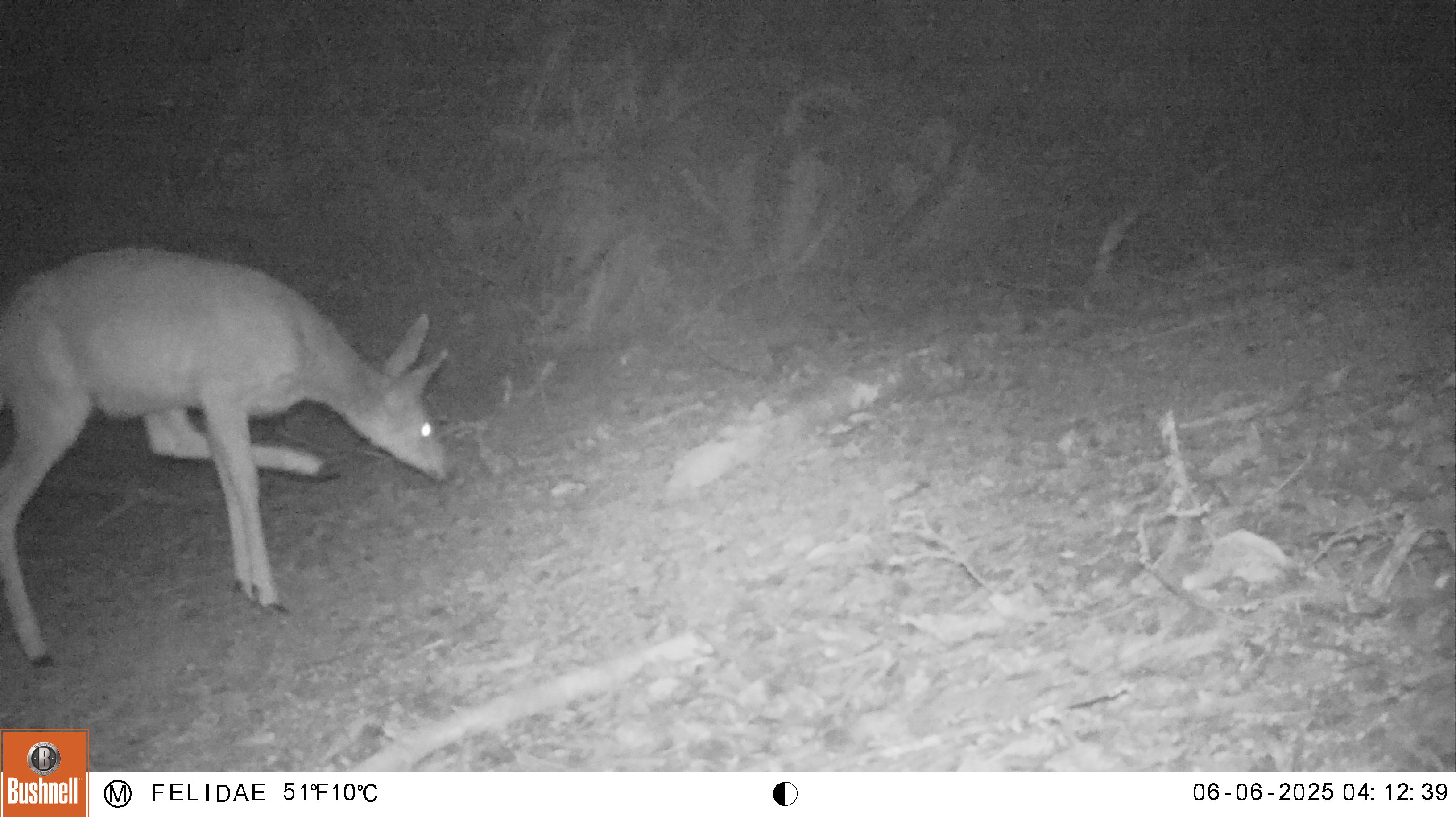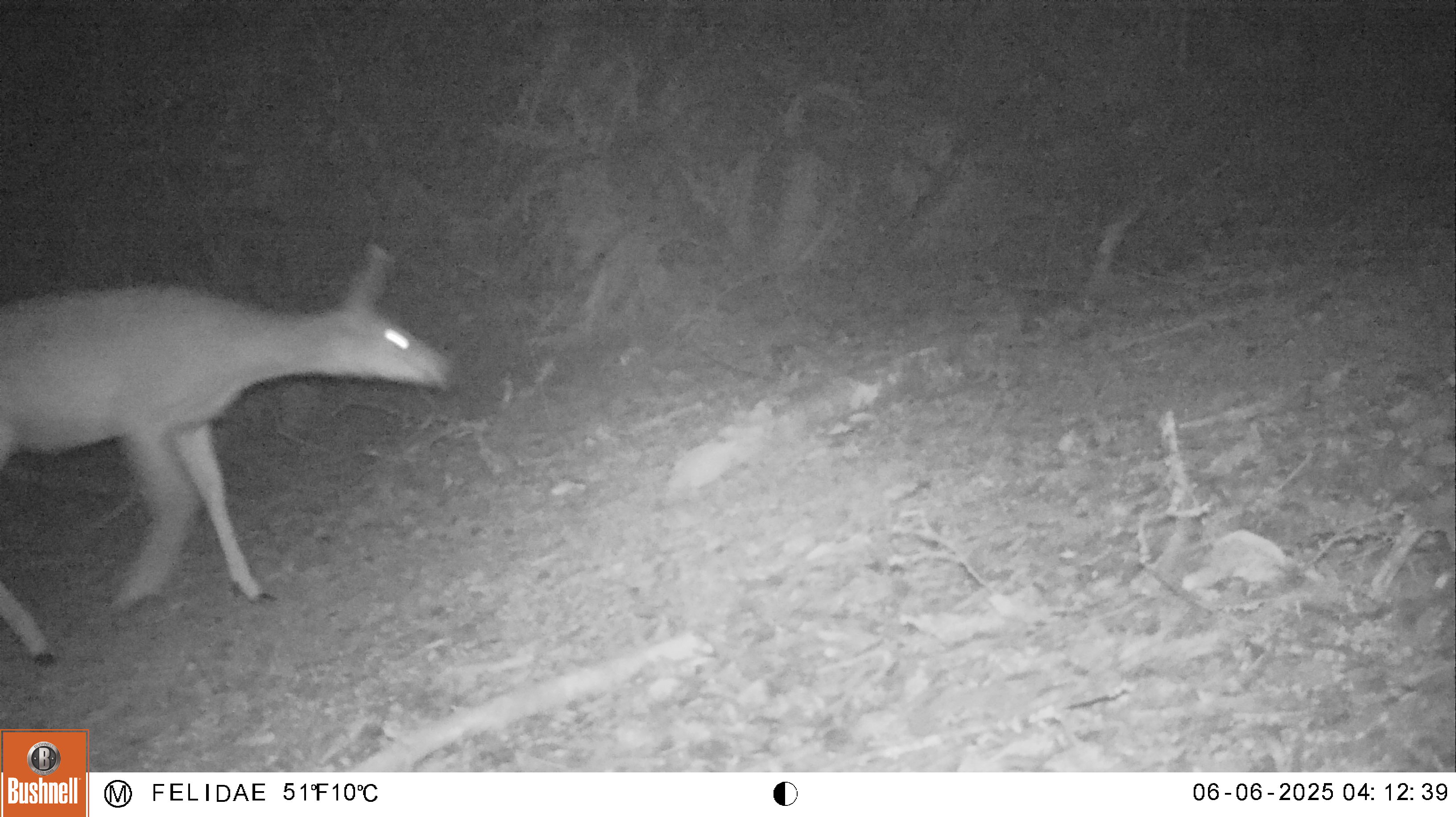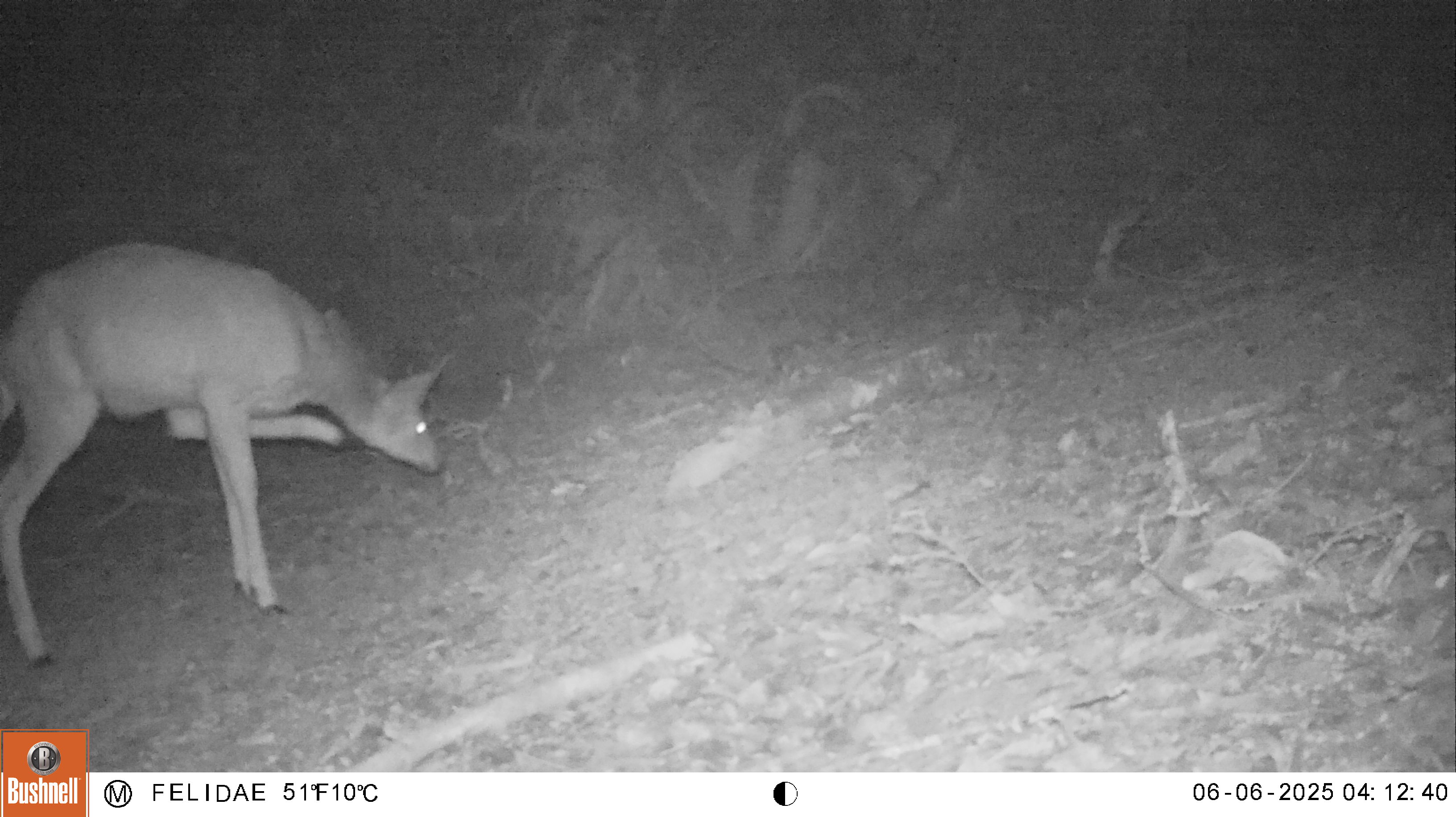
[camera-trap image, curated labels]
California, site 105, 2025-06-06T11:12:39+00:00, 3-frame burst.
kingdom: Animalia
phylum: Chordata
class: Mammalia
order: Artiodactyla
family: Cervidae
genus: Odocoileus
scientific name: Odocoileus hemionus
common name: mule deer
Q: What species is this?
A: Mule deer (Odocoileus hemionus).